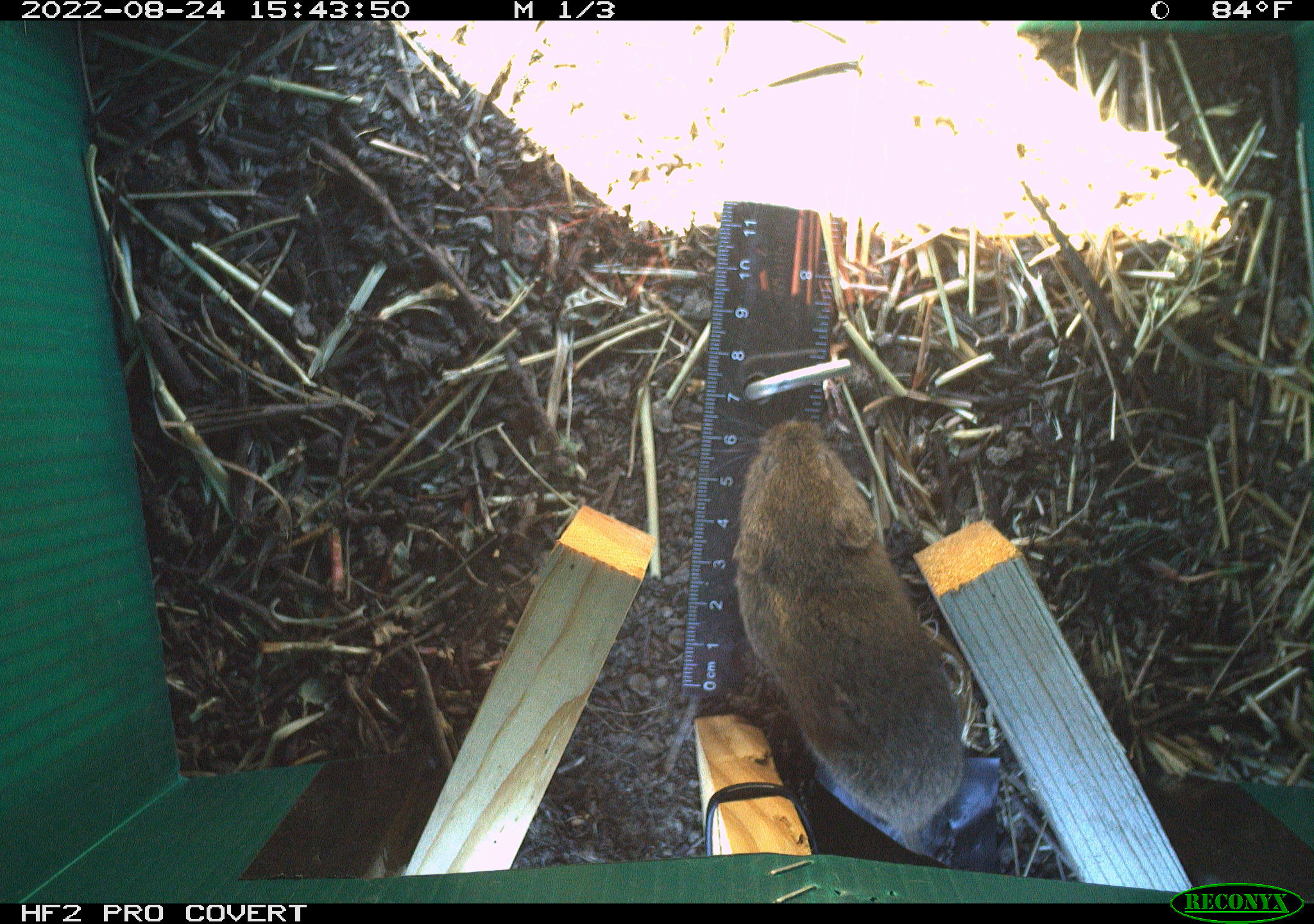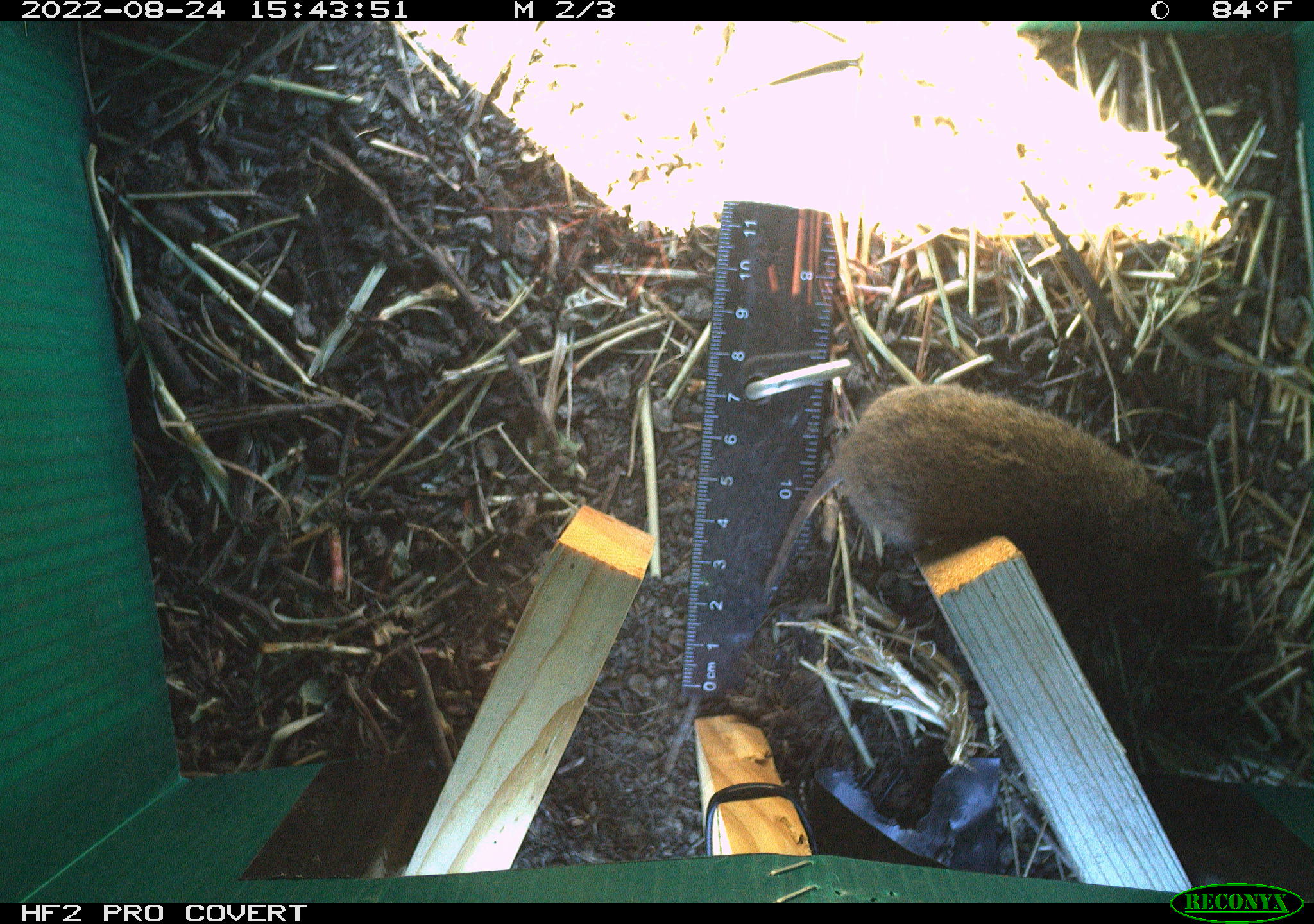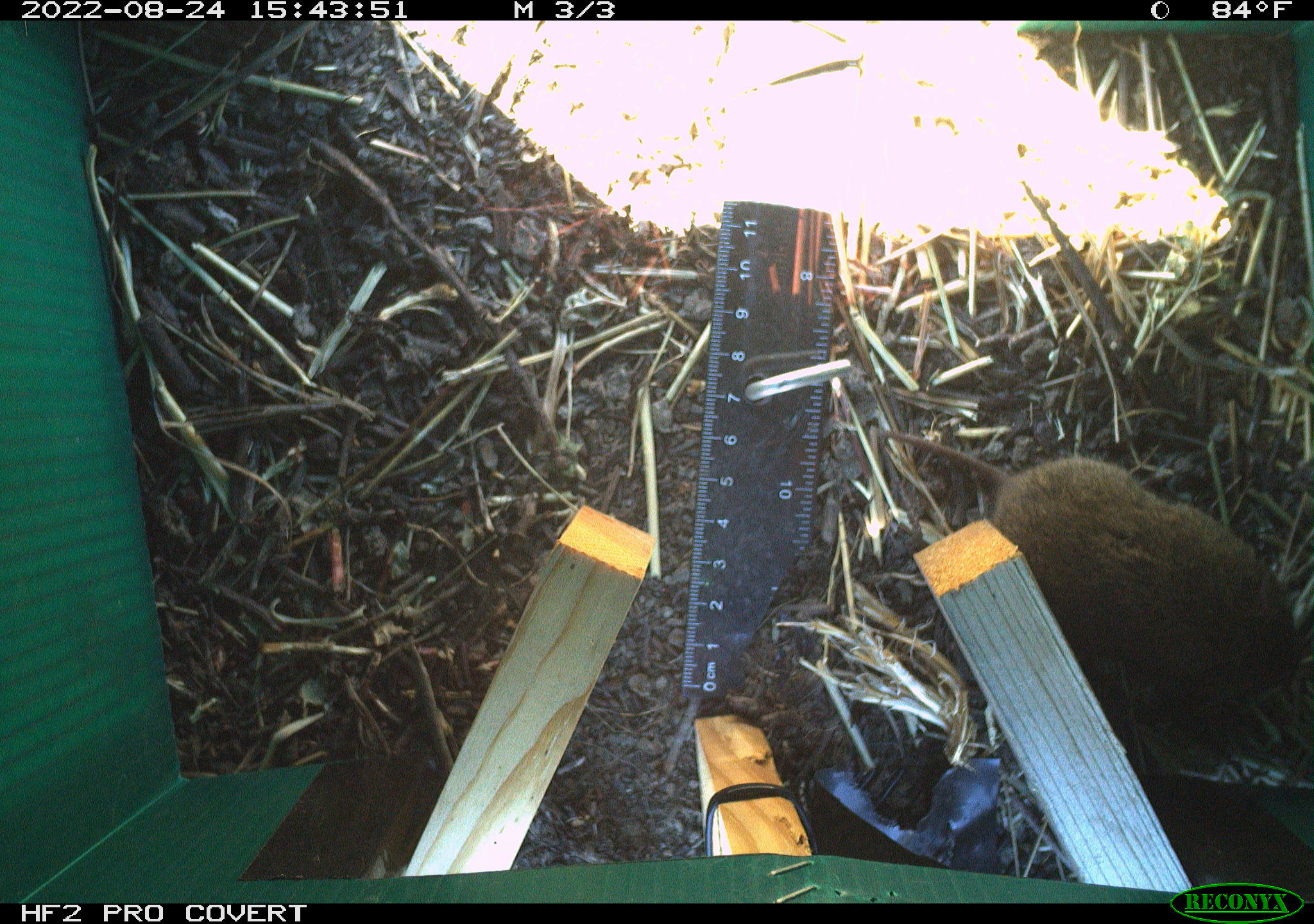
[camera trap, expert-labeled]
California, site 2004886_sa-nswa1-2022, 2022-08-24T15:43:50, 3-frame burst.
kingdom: Animalia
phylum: Chordata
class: Mammalia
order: Rodentia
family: Cricetidae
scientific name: Cricetidae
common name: hamsters, voles, lemmings, and allies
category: cricetidae family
Cricetidae family (hamsters, voles, lemmings, and allies) (Cricetidae).